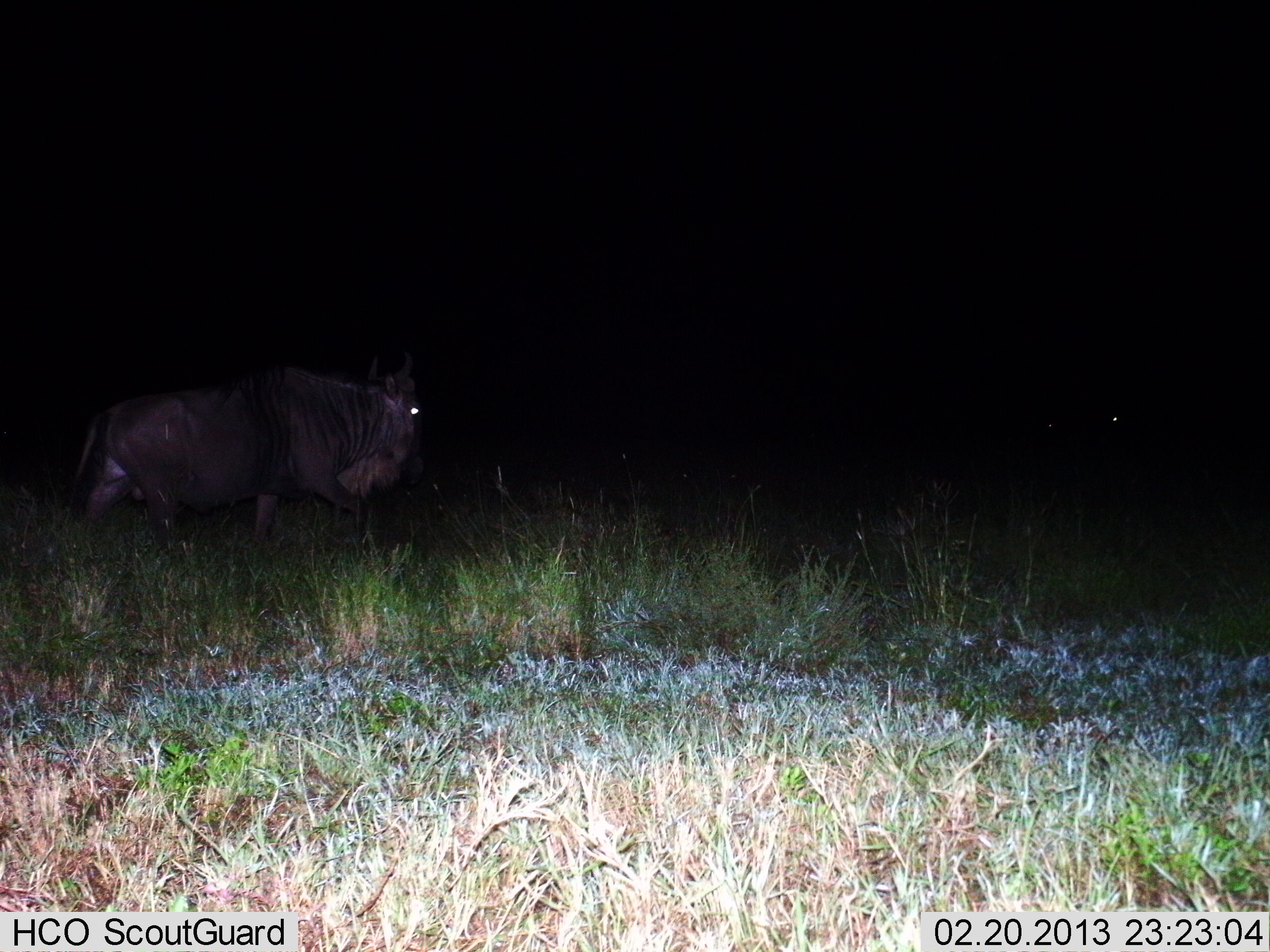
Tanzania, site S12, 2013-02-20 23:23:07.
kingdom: Animalia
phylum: Chordata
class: Mammalia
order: Artiodactyla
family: Bovidae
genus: Connochaetes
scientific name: Connochaetes taurinus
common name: blue wildebeest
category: wildebeest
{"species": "wildebeest (blue wildebeest) (Connochaetes taurinus)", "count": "1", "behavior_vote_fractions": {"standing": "17%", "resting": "0%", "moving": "83%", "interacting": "0%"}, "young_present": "0%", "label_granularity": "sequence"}